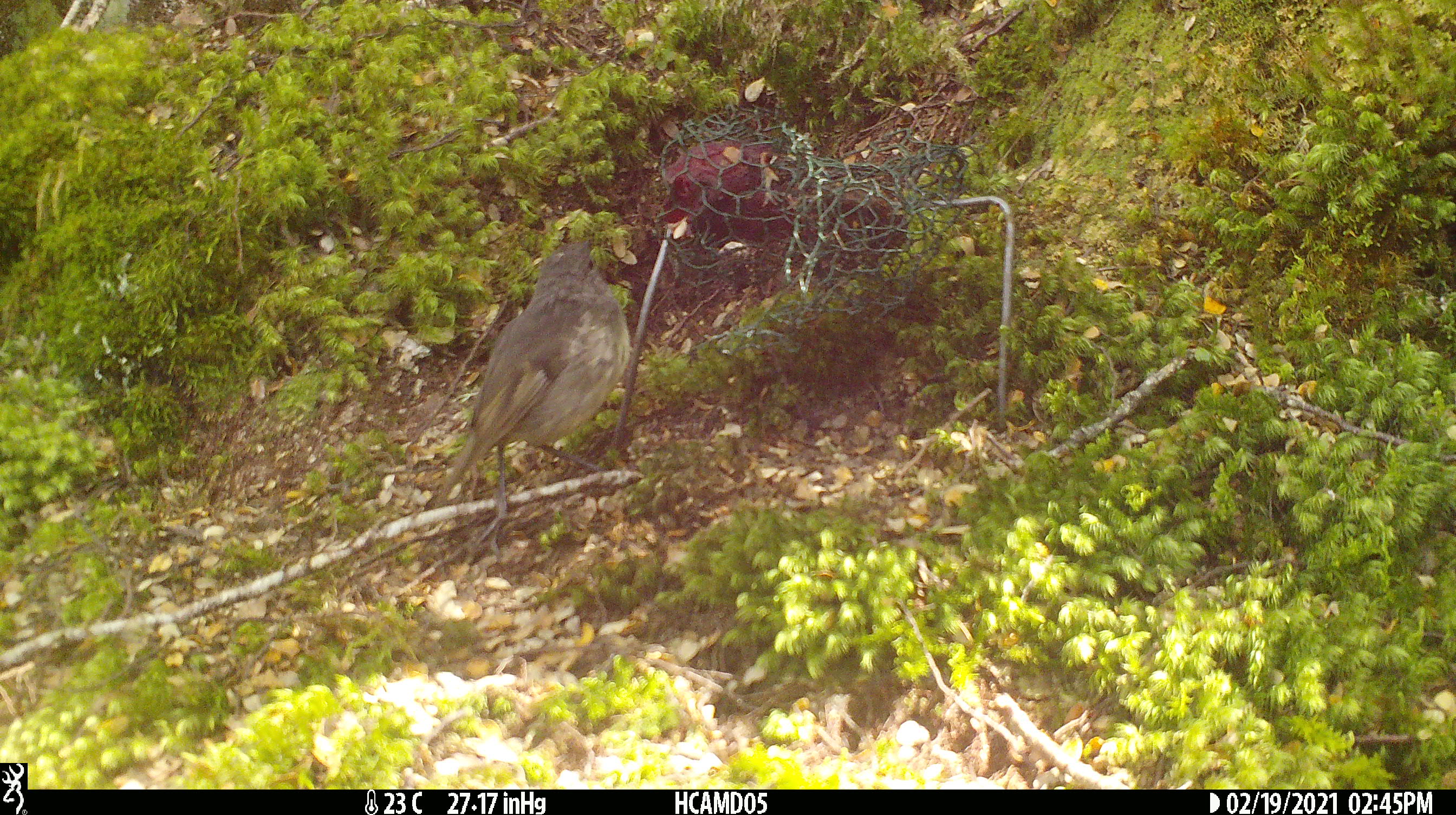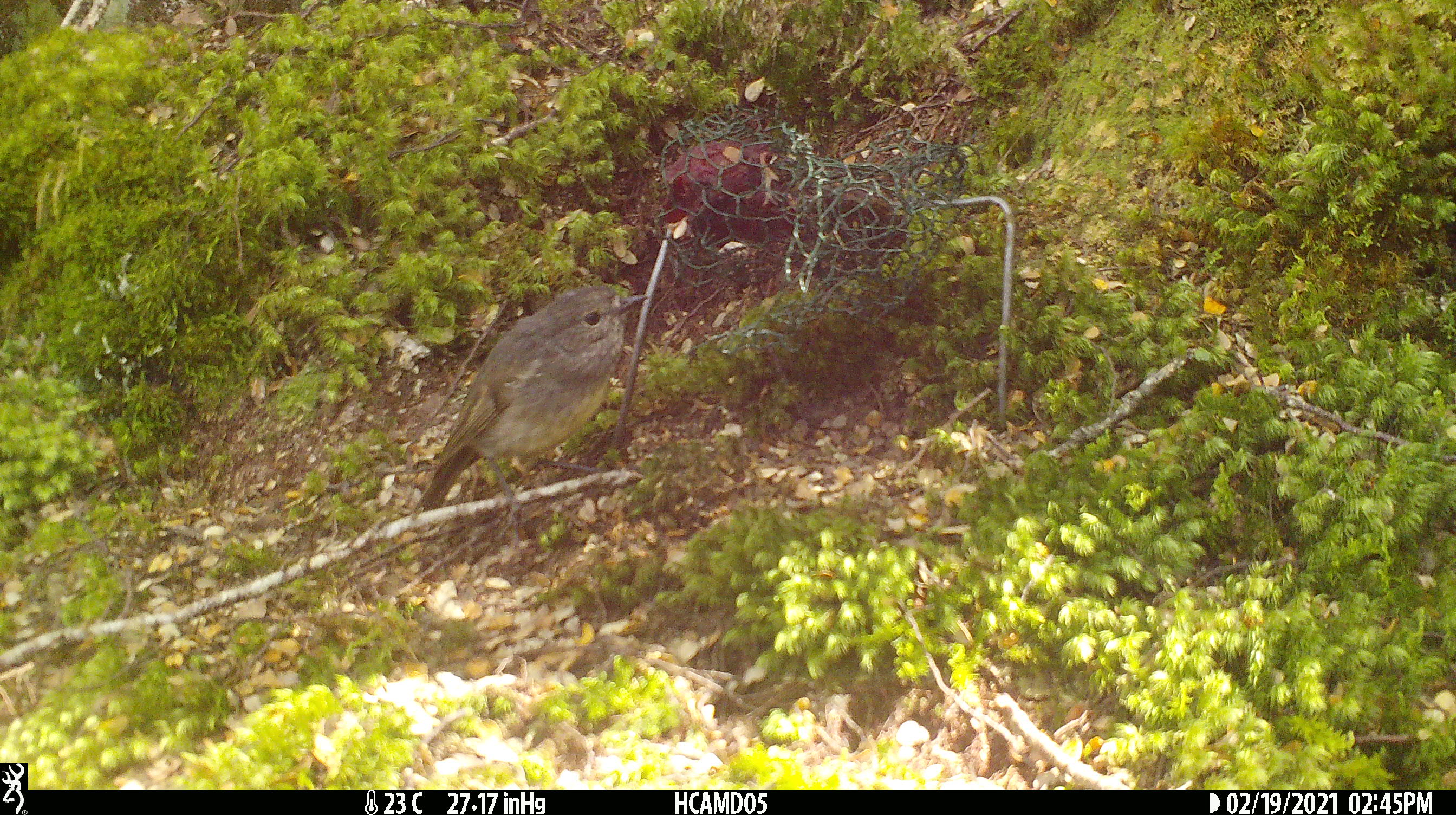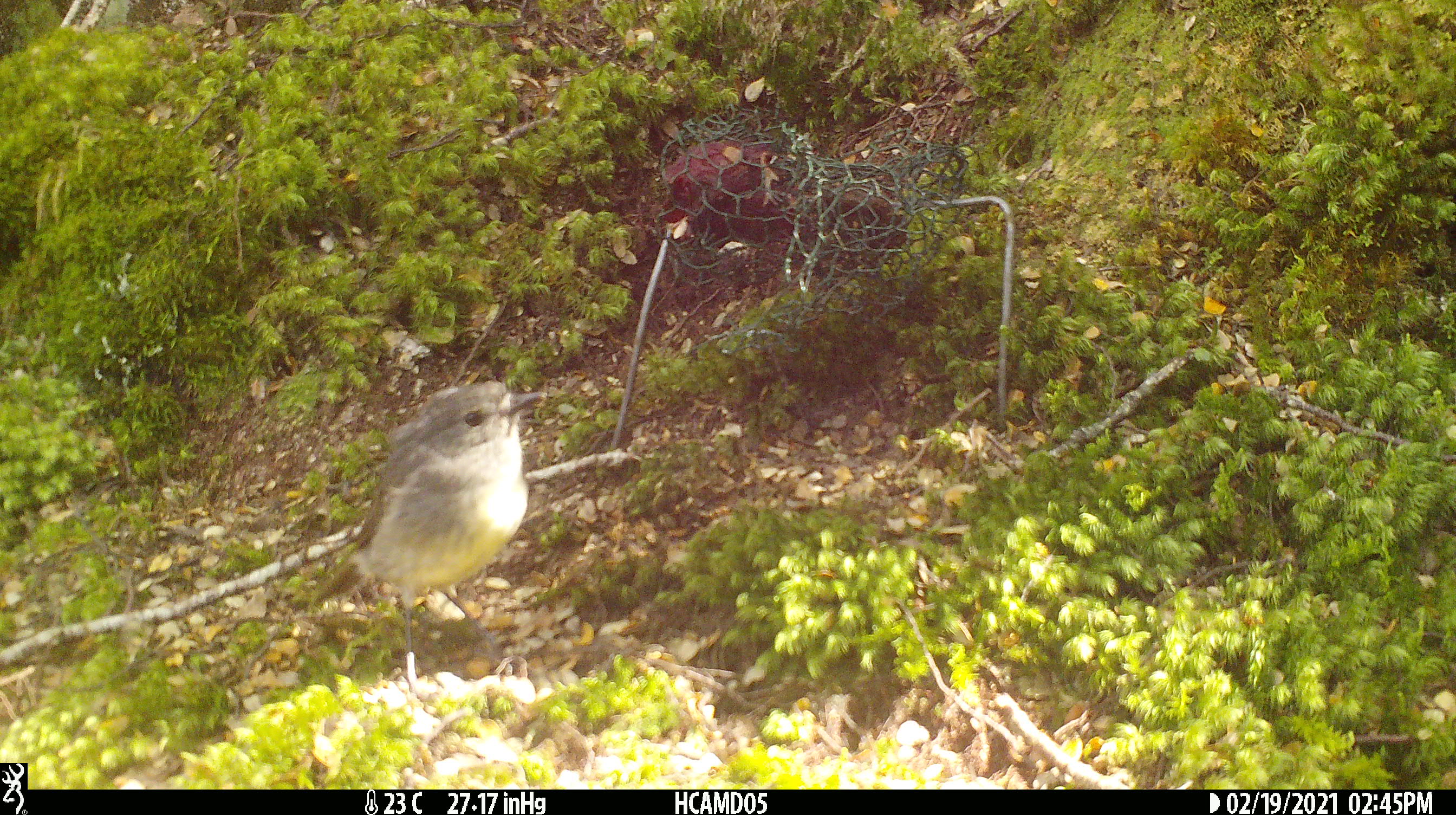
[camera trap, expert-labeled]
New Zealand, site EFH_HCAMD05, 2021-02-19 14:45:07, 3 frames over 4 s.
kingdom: Animalia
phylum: Chordata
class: Aves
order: Passeriformes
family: Petroicidae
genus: Petroica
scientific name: Petroica australis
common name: new zealand robin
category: robin